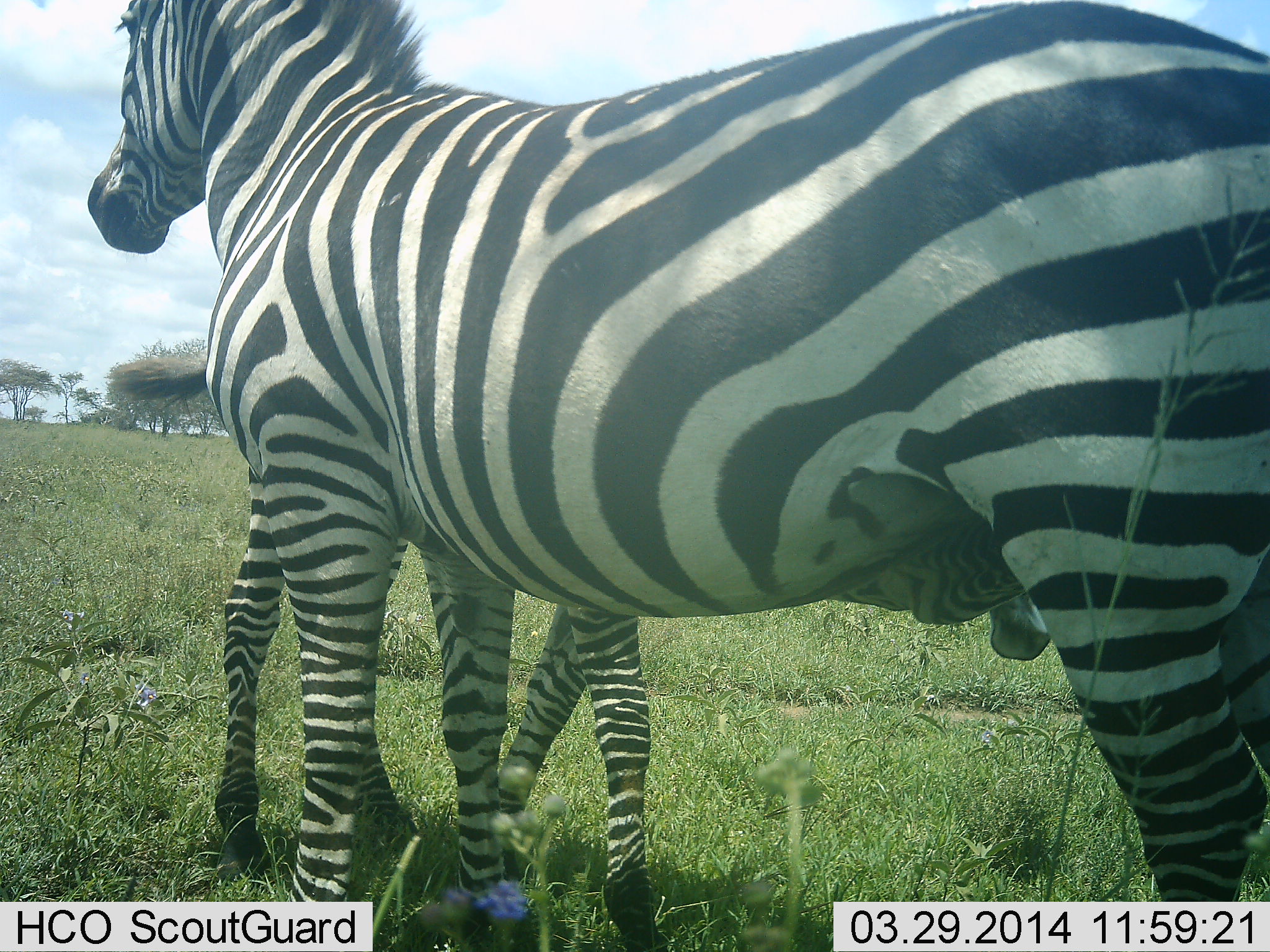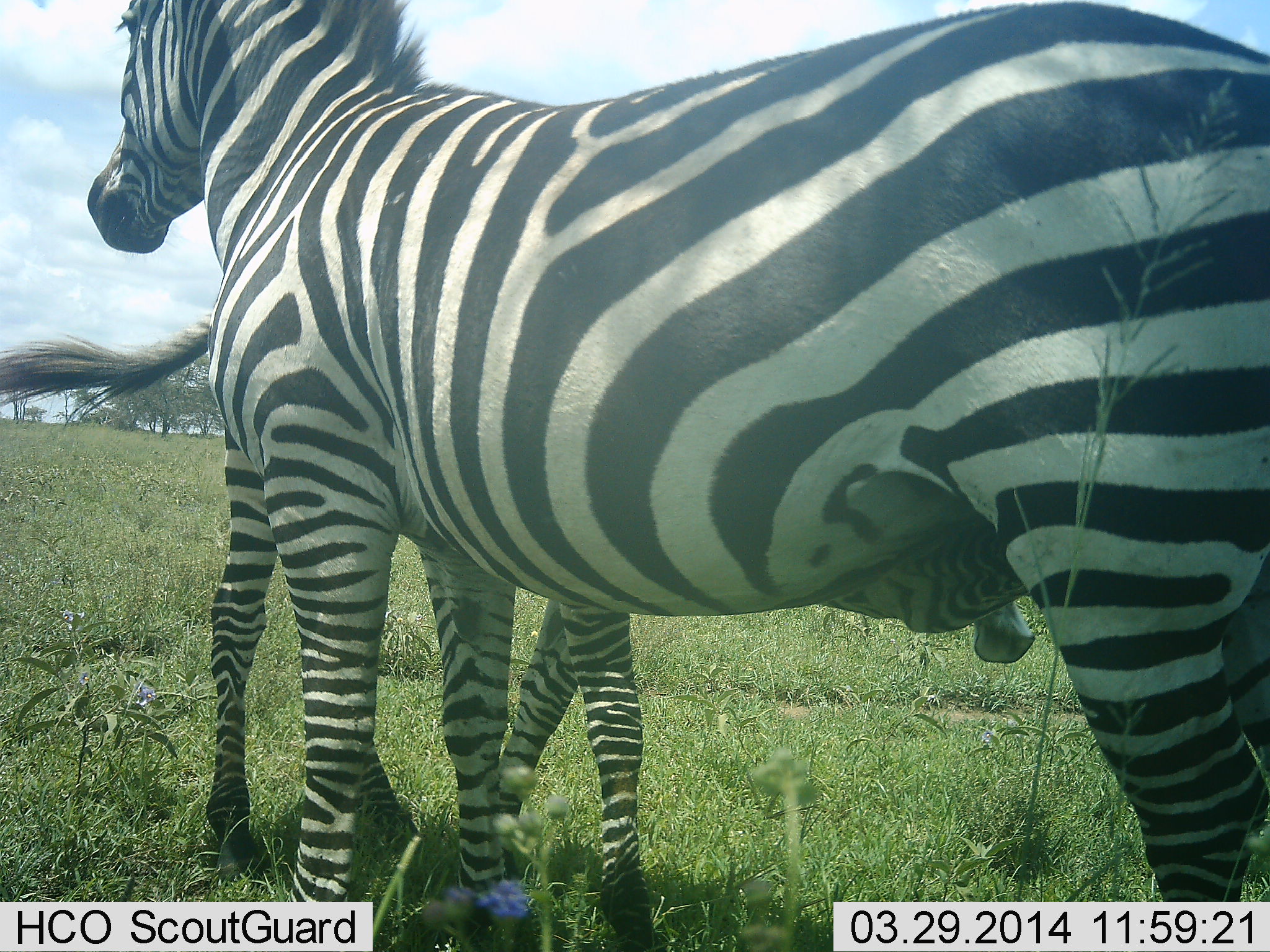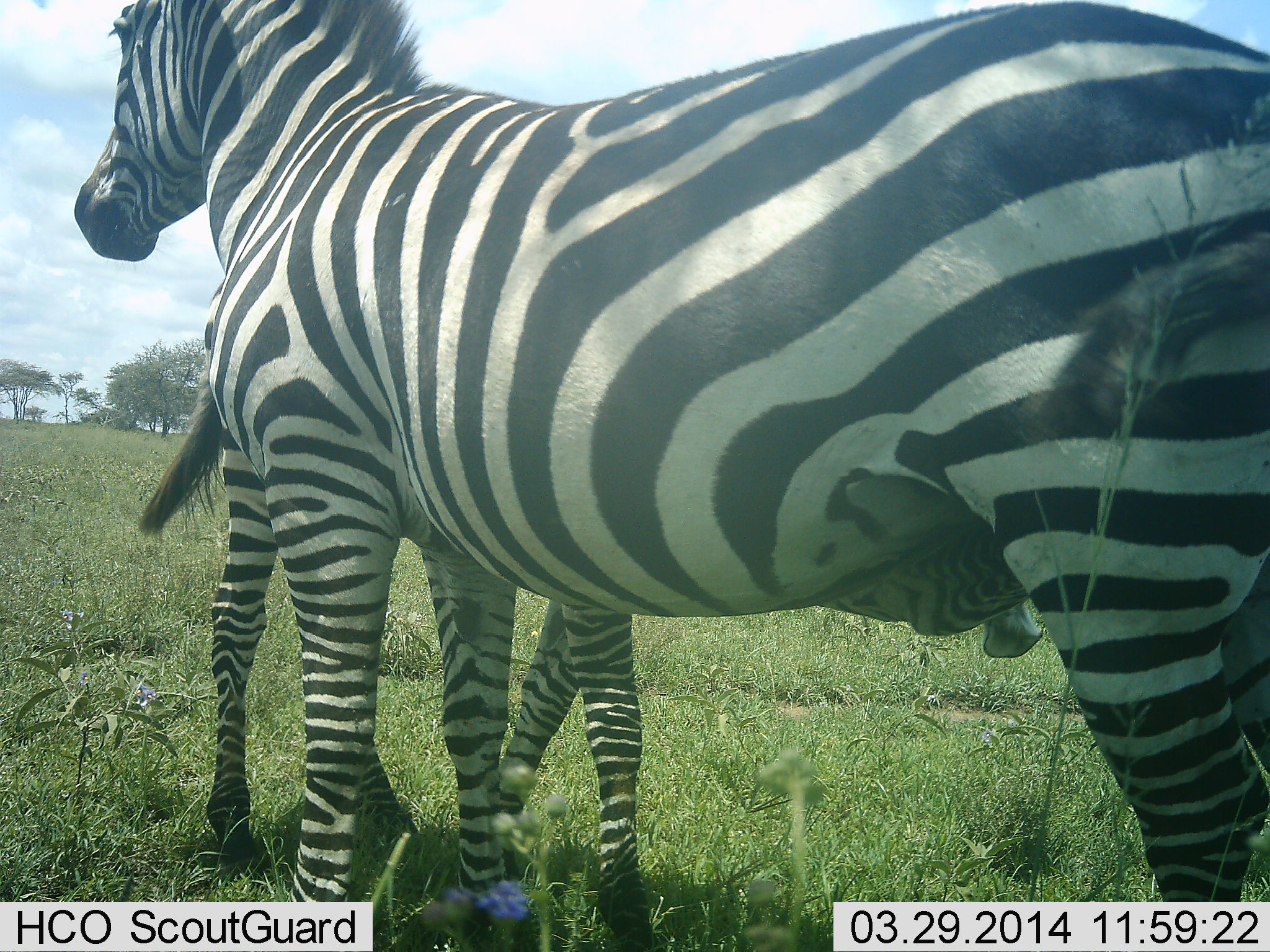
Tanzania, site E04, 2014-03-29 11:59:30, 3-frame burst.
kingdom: Animalia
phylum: Chordata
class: Mammalia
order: Perissodactyla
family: Equidae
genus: Equus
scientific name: Equus quagga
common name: plains zebra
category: zebra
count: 2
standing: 100%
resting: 10%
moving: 10%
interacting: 10%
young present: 40%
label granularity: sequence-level